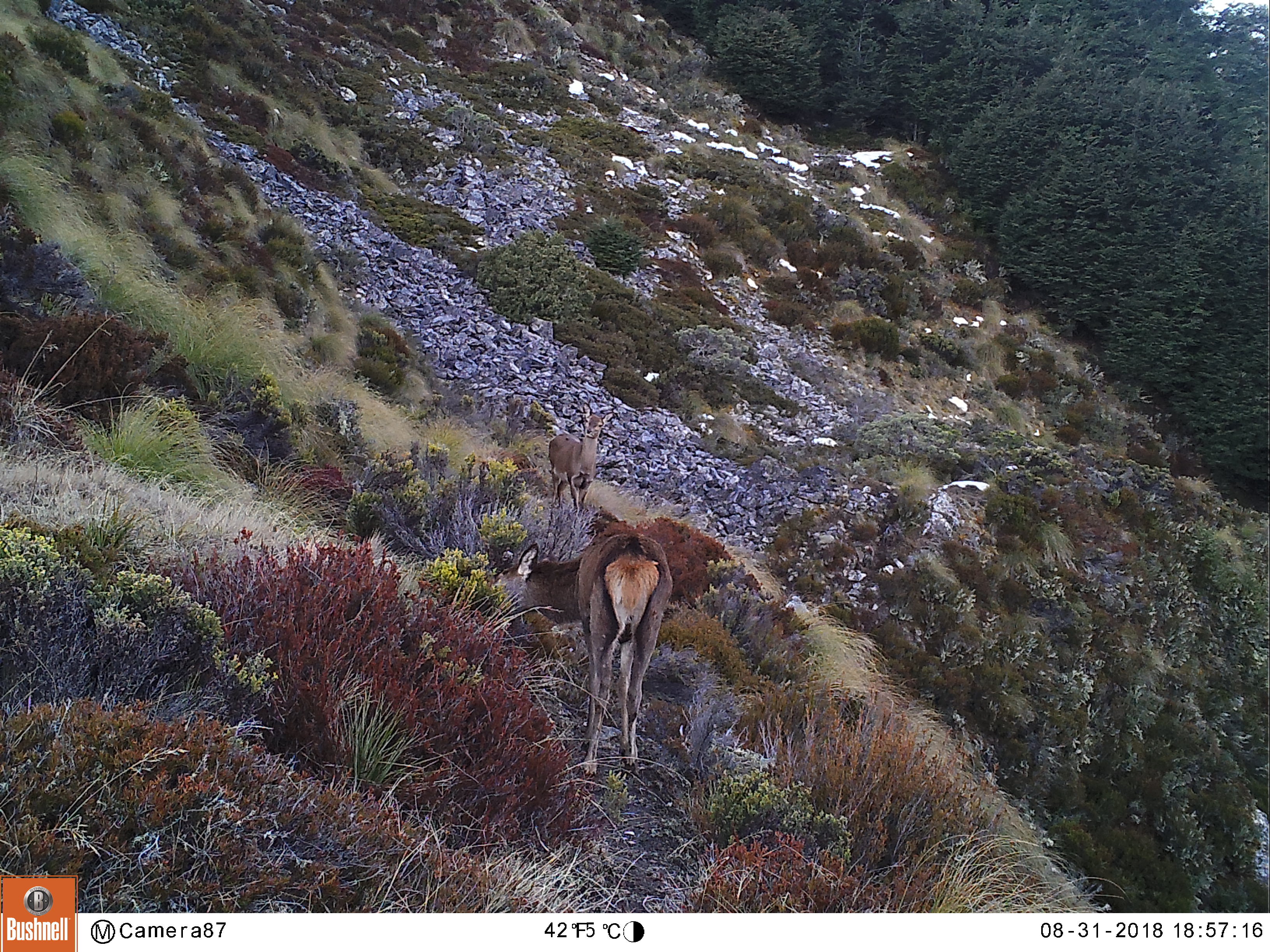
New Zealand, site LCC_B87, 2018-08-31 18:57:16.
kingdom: Animalia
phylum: Chordata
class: Mammalia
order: Artiodactyla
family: Cervidae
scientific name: Cervidae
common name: deer